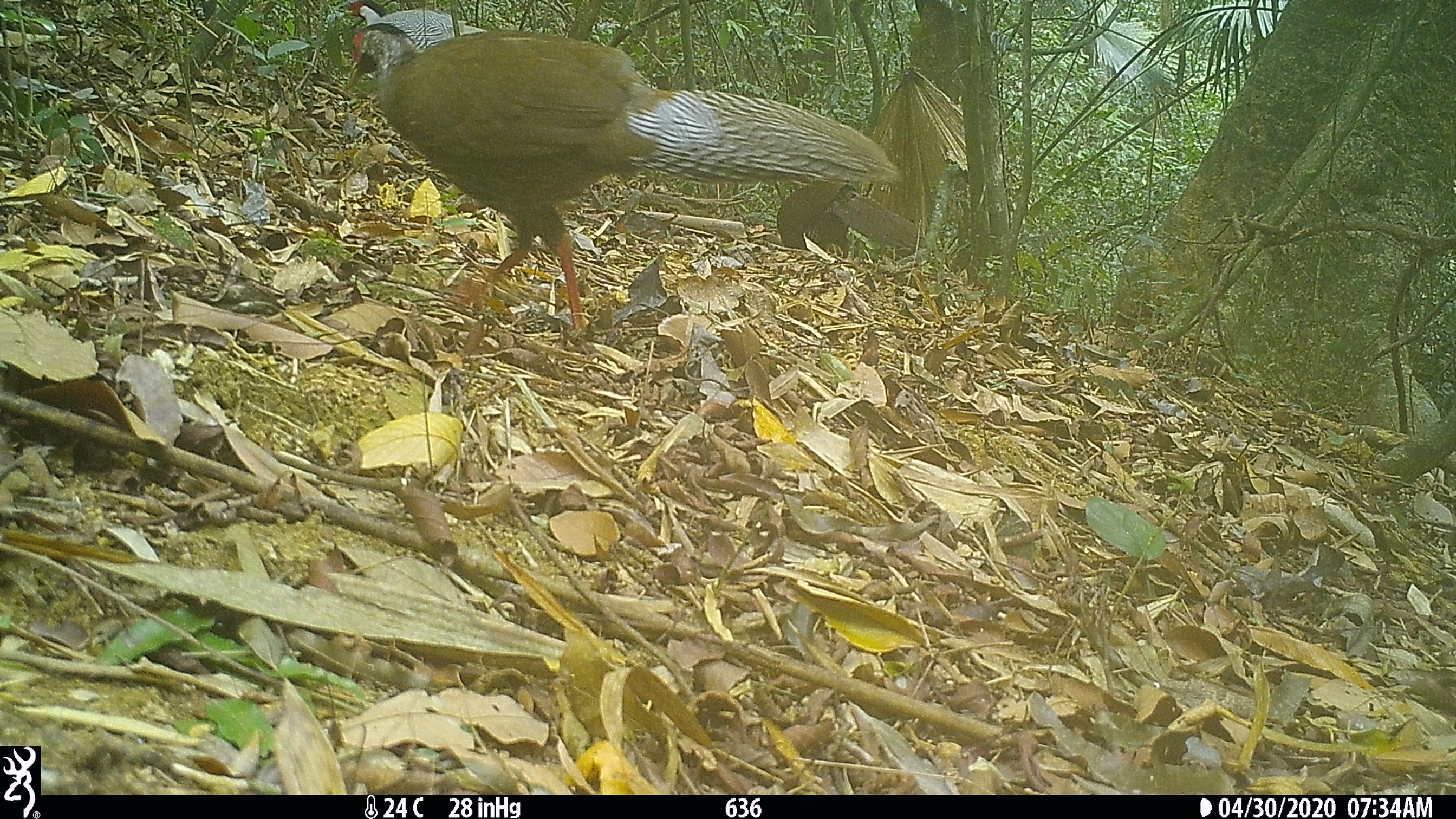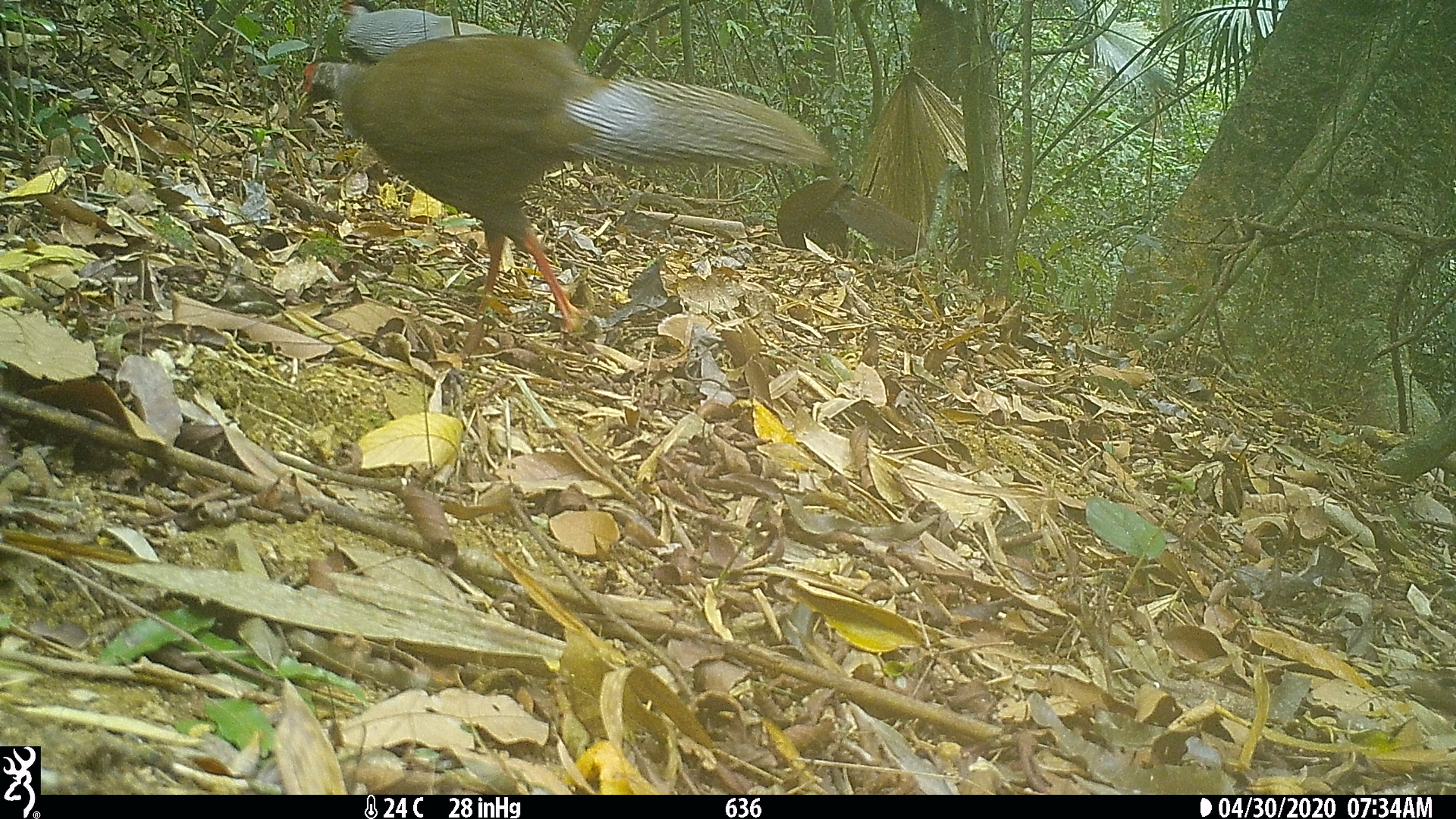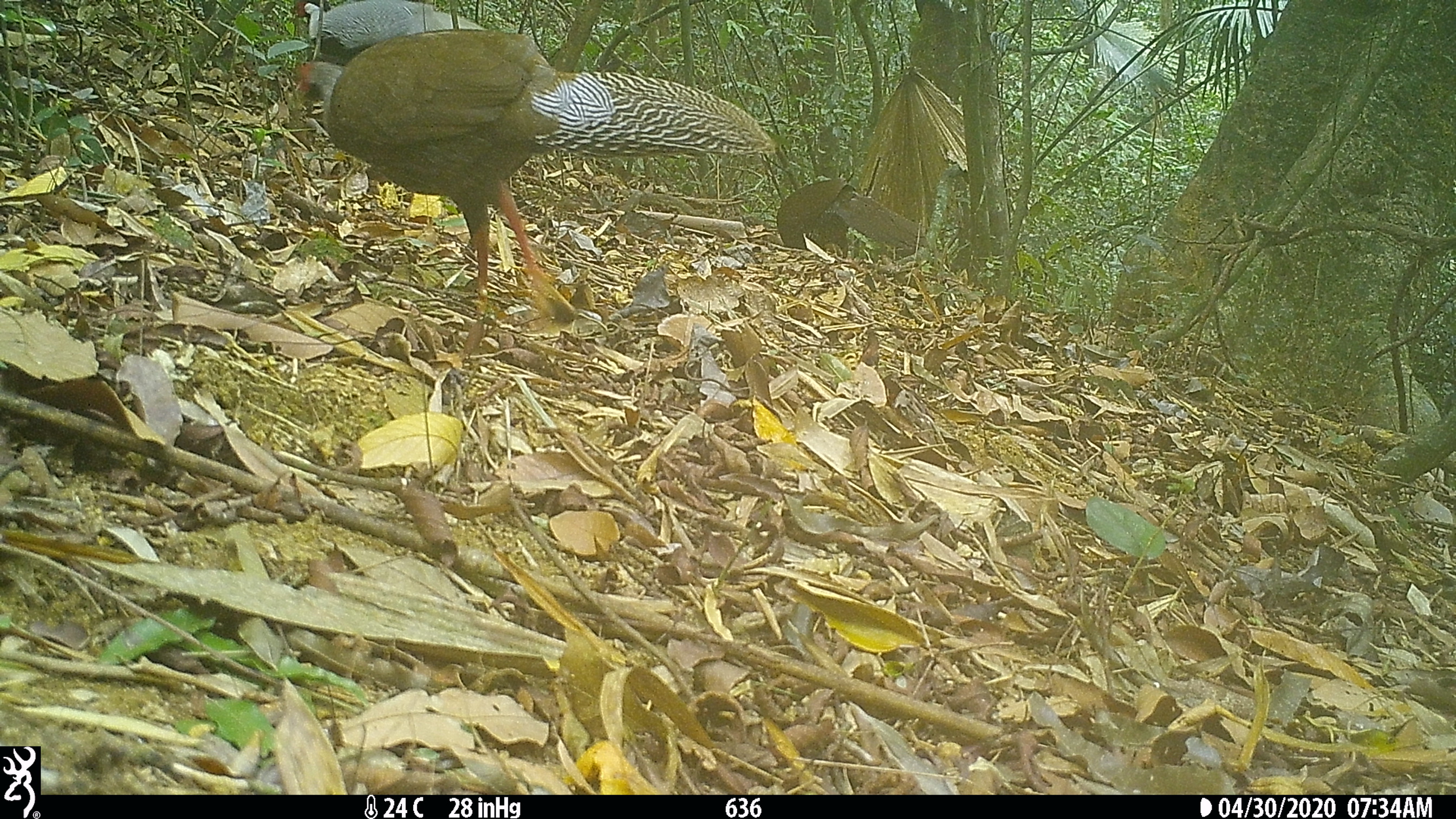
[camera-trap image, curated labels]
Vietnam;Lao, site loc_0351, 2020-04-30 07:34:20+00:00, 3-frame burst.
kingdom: Animalia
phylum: Chordata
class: Aves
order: Galliformes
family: Phasianidae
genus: Lophura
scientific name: Lophura nycthemera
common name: silver pheasant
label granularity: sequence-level